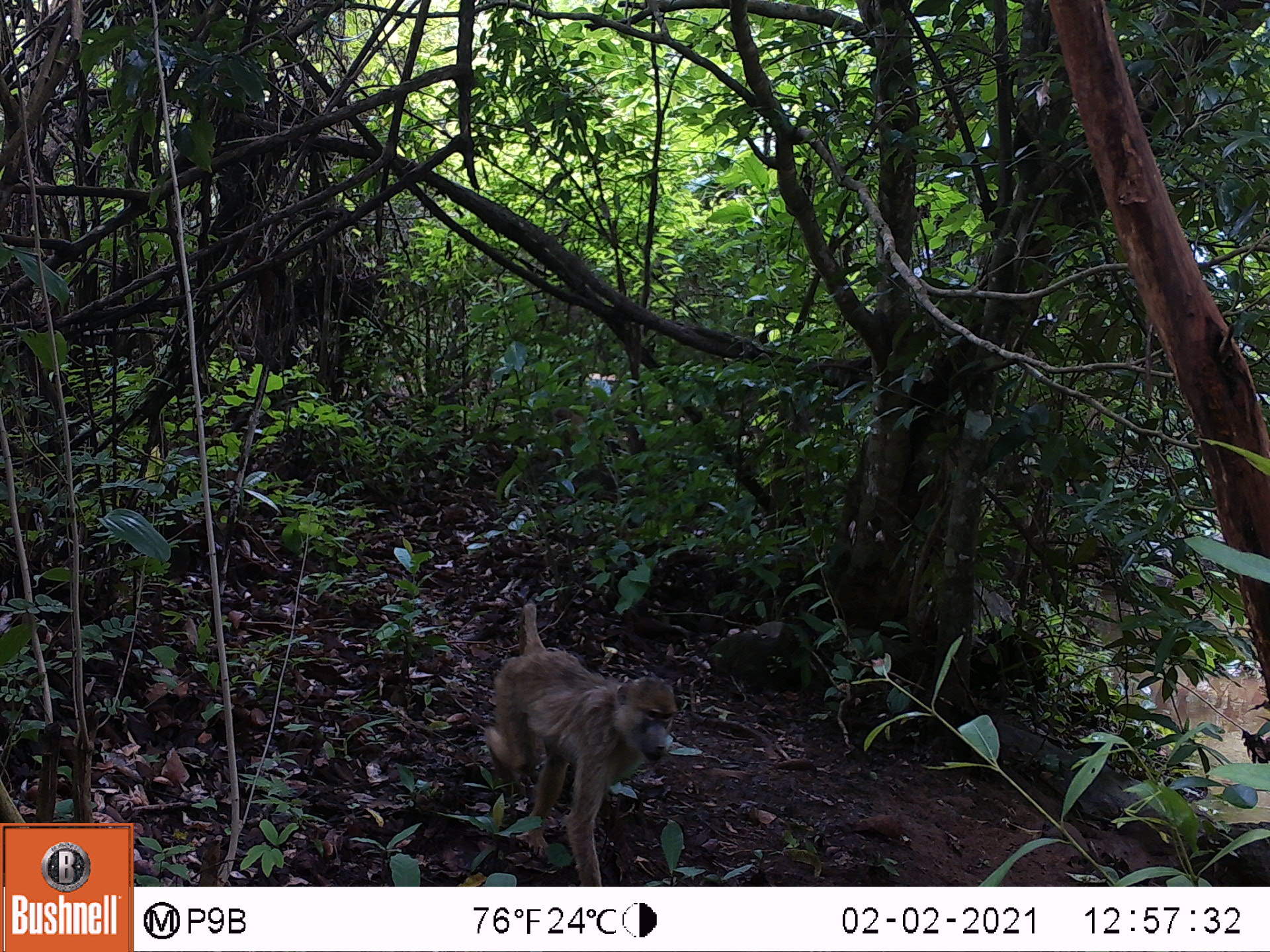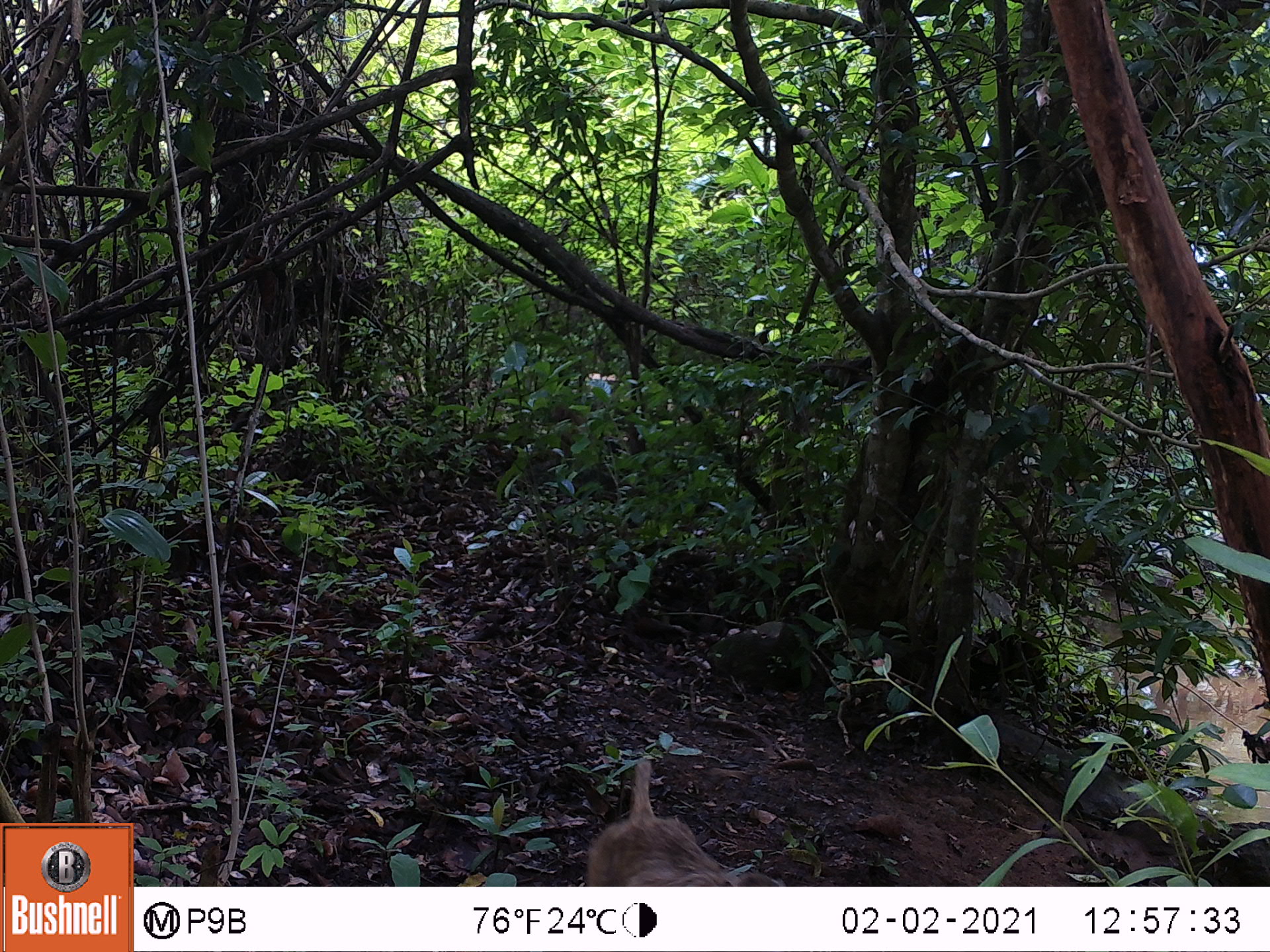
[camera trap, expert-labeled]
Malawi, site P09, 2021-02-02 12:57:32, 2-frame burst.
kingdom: Animalia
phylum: Chordata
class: Mammalia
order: Primates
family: Cercopithecidae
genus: Papio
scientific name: Papio cynocephalus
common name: yellow baboon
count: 1